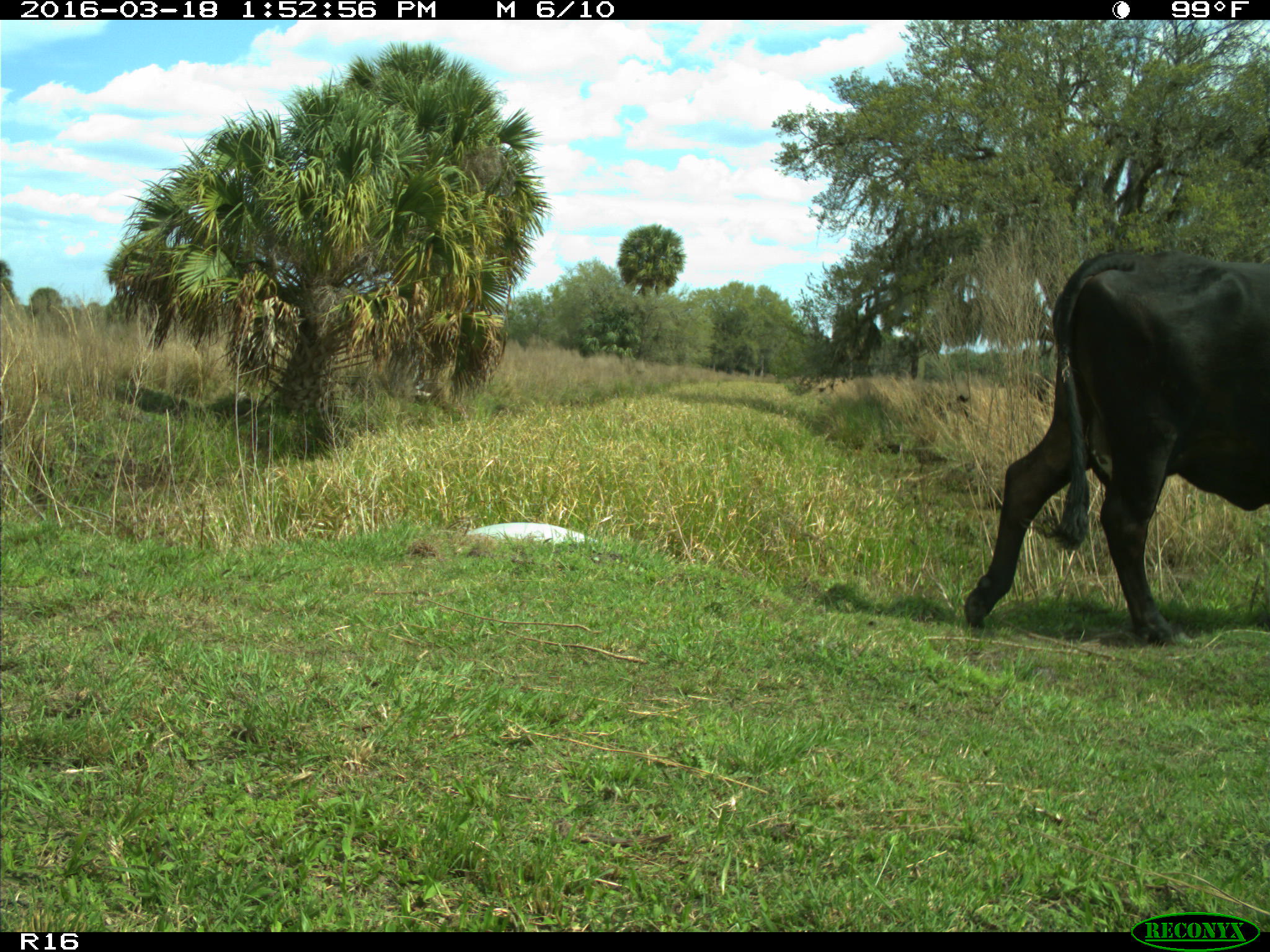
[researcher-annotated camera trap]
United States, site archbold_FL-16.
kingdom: Animalia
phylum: Chordata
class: Mammalia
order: Artiodactyla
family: Bovidae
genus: Bos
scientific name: Bos taurus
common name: domestic cow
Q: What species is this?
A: Bos taurus (domestic cow).